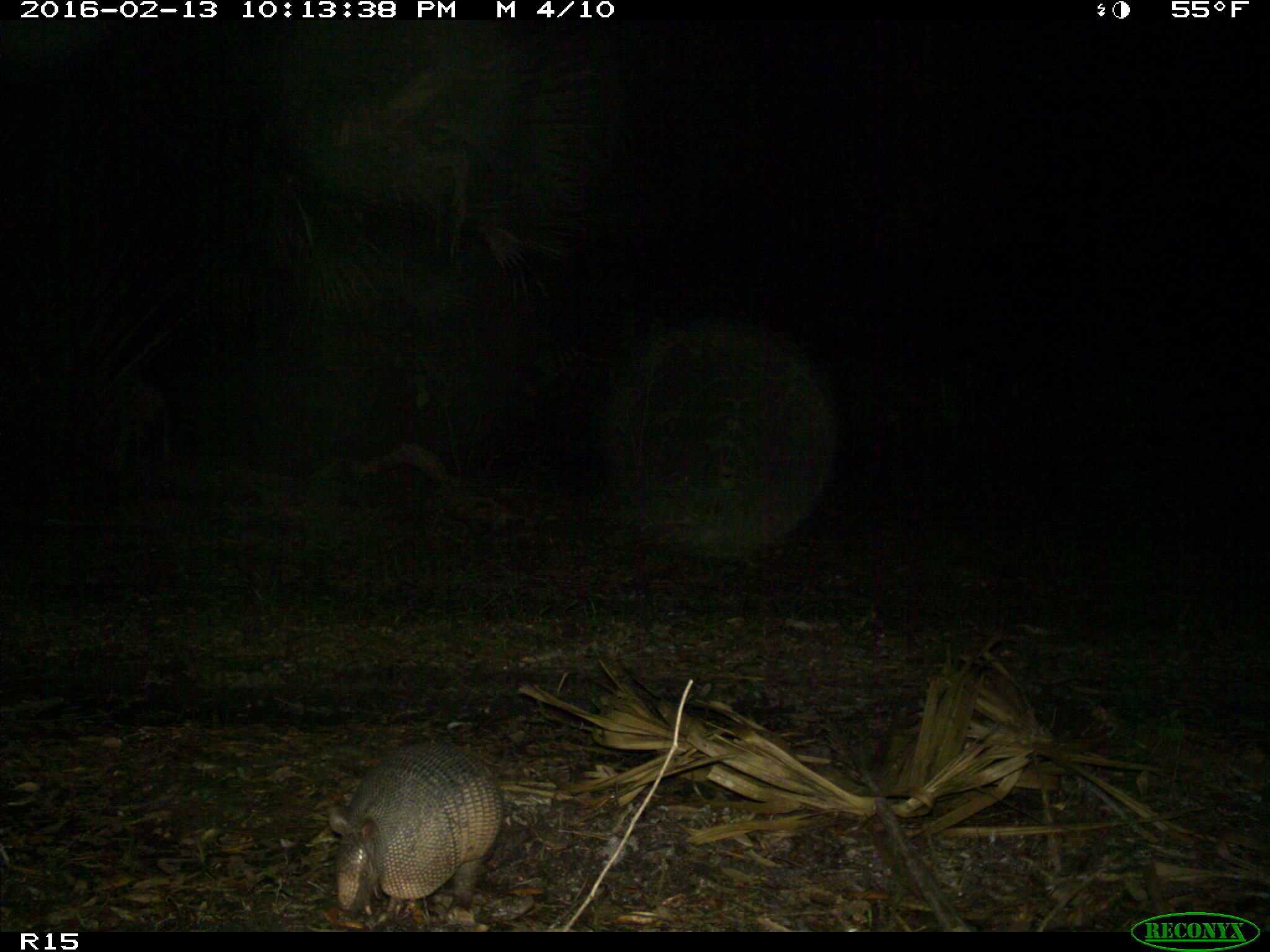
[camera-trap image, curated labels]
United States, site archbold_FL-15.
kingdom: Animalia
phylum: Chordata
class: Mammalia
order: Cingulata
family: Dasypodidae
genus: Dasypus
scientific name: Dasypus novemcinctus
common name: nine-banded armadillo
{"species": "Dasypus novemcinctus (nine-banded armadillo)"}